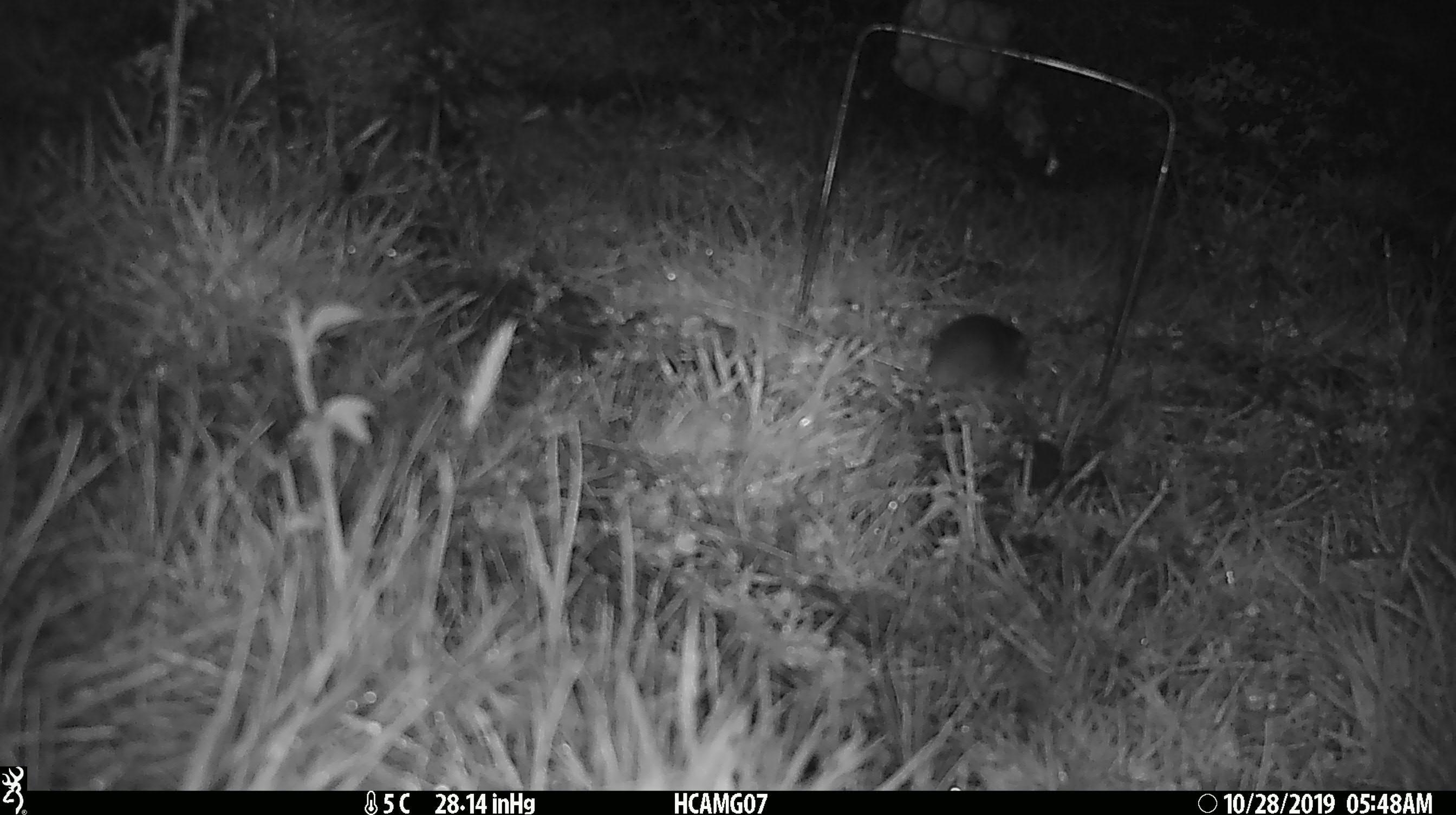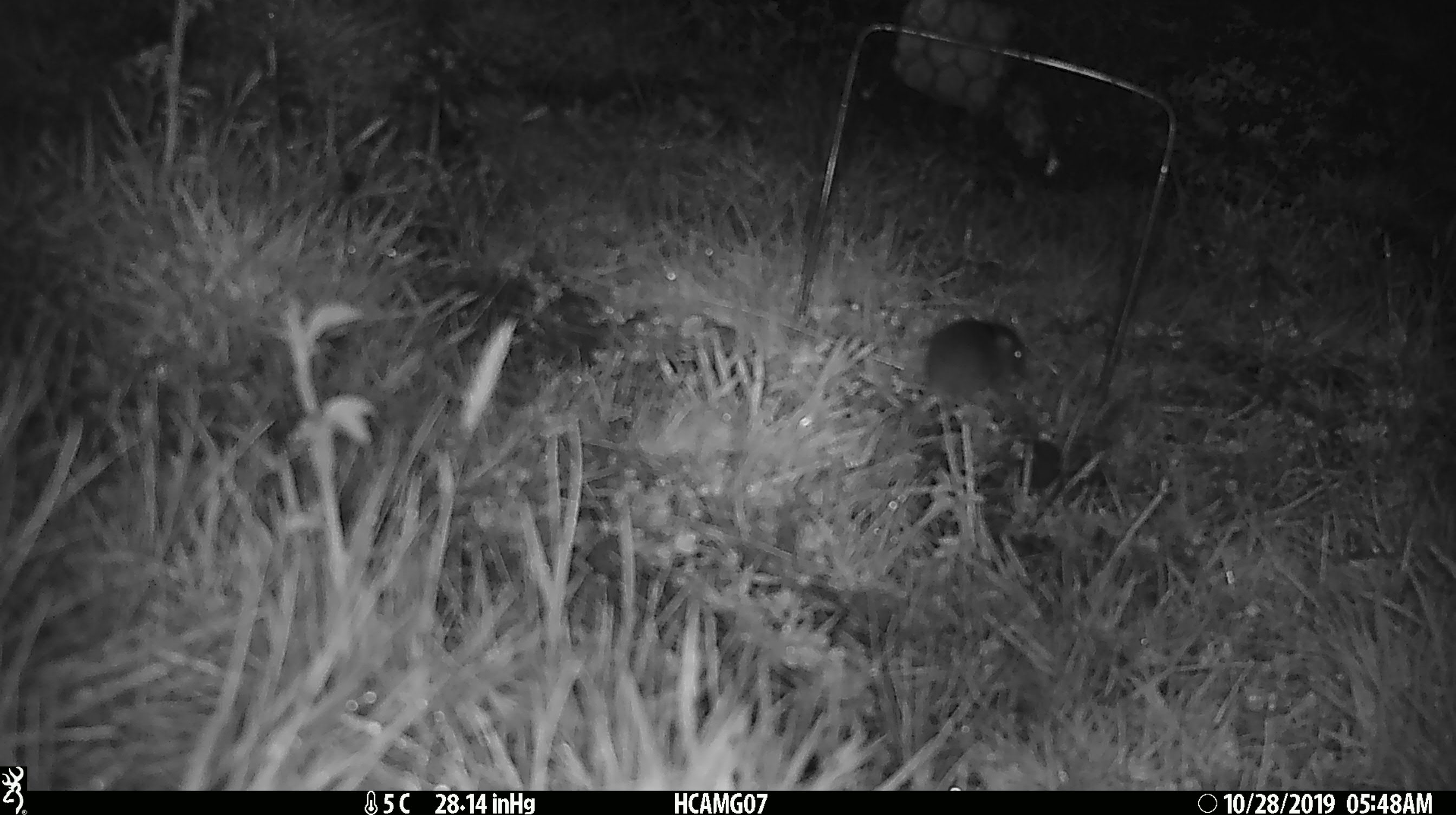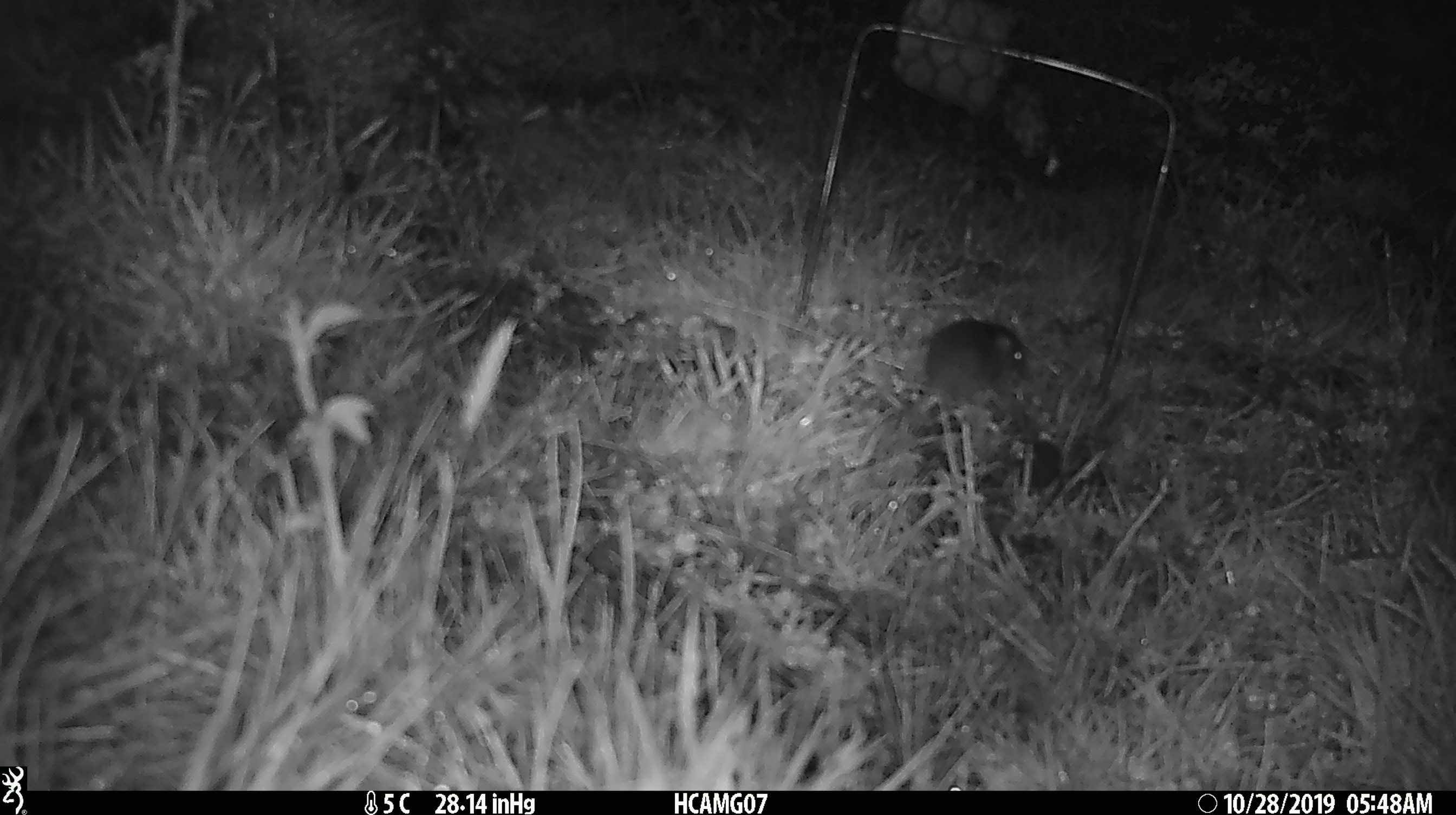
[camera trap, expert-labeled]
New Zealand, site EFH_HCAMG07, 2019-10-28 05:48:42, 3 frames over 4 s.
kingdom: Animalia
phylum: Chordata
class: Mammalia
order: Rodentia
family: Muridae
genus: Mus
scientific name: Mus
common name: mouse